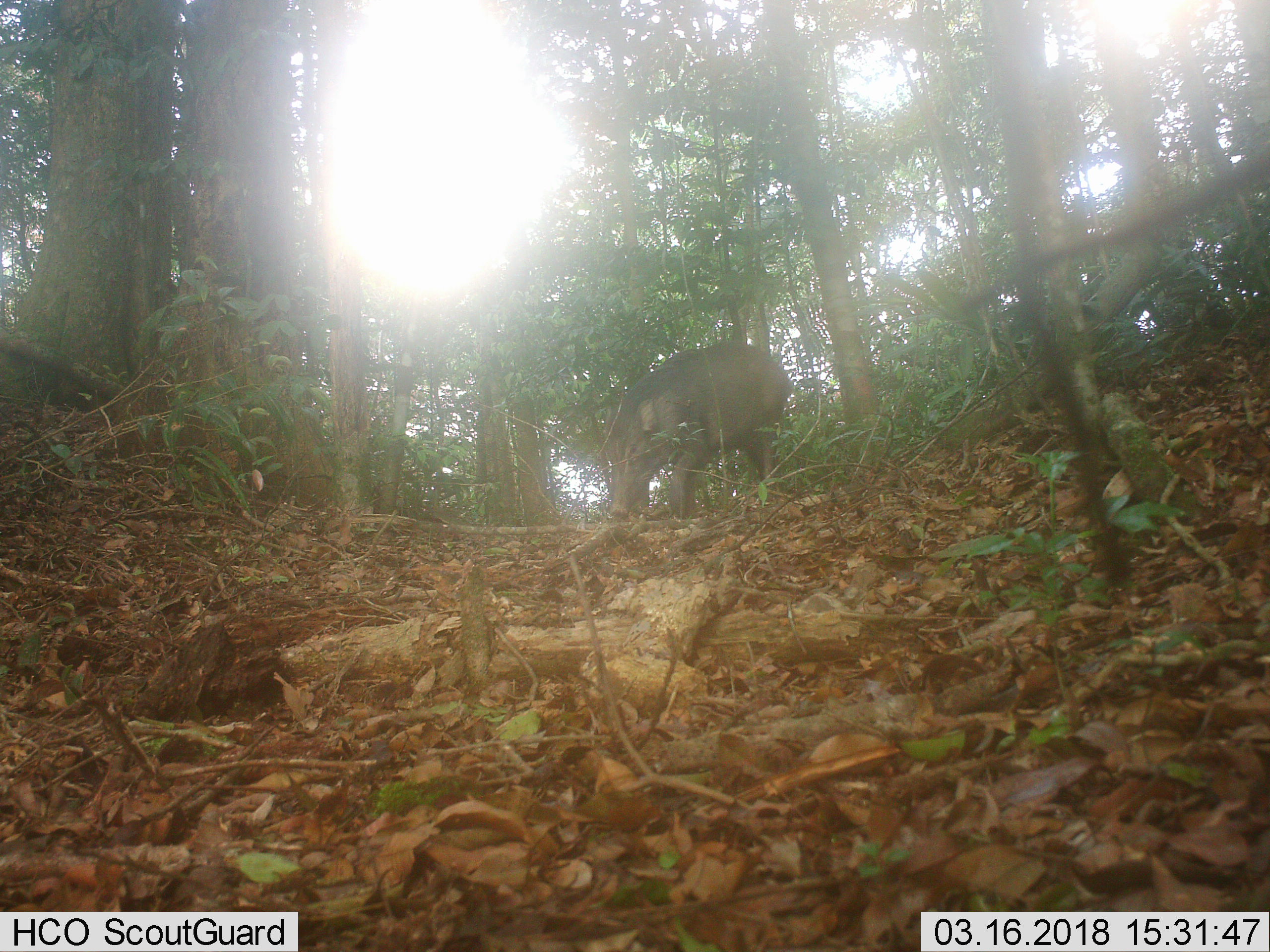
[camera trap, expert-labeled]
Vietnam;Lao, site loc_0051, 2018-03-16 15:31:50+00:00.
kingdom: Animalia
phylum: Chordata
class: Mammalia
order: Artiodactyla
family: Suidae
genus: Sus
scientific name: Sus scrofa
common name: eurasian wild pig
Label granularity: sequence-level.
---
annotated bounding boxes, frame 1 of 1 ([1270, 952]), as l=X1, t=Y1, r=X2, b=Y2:
eurasian wild pig: l=607, t=341, r=793, b=520